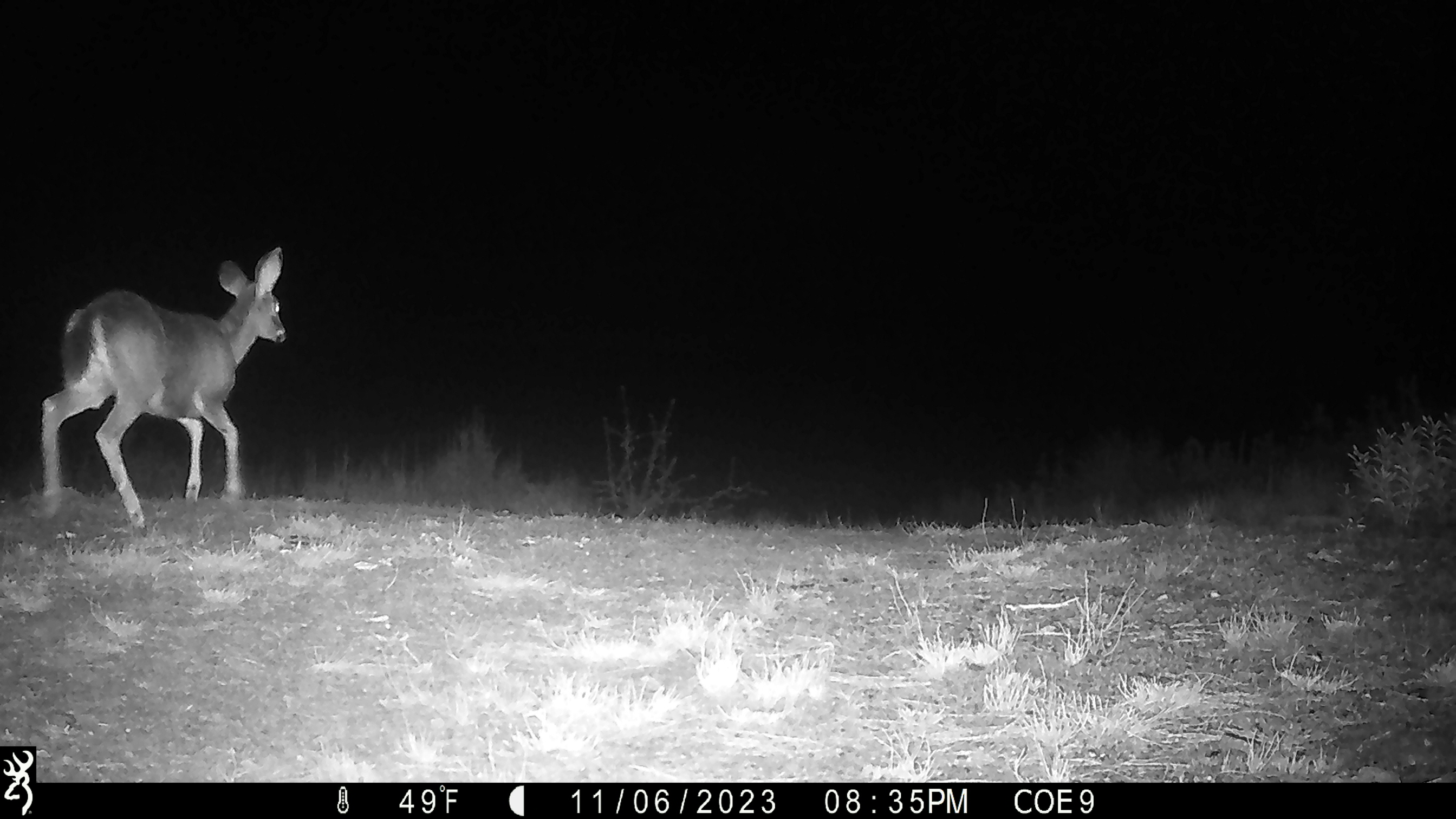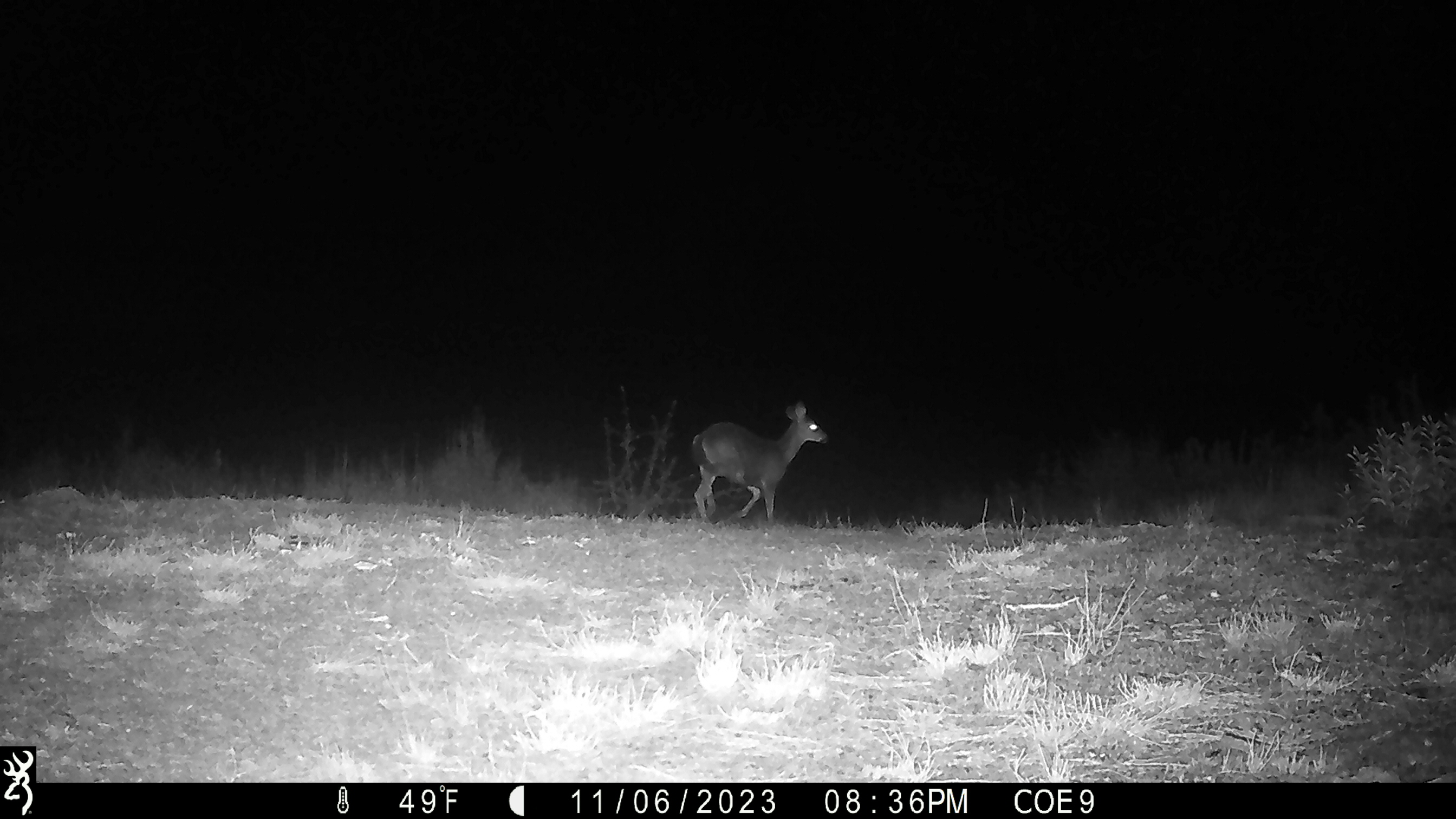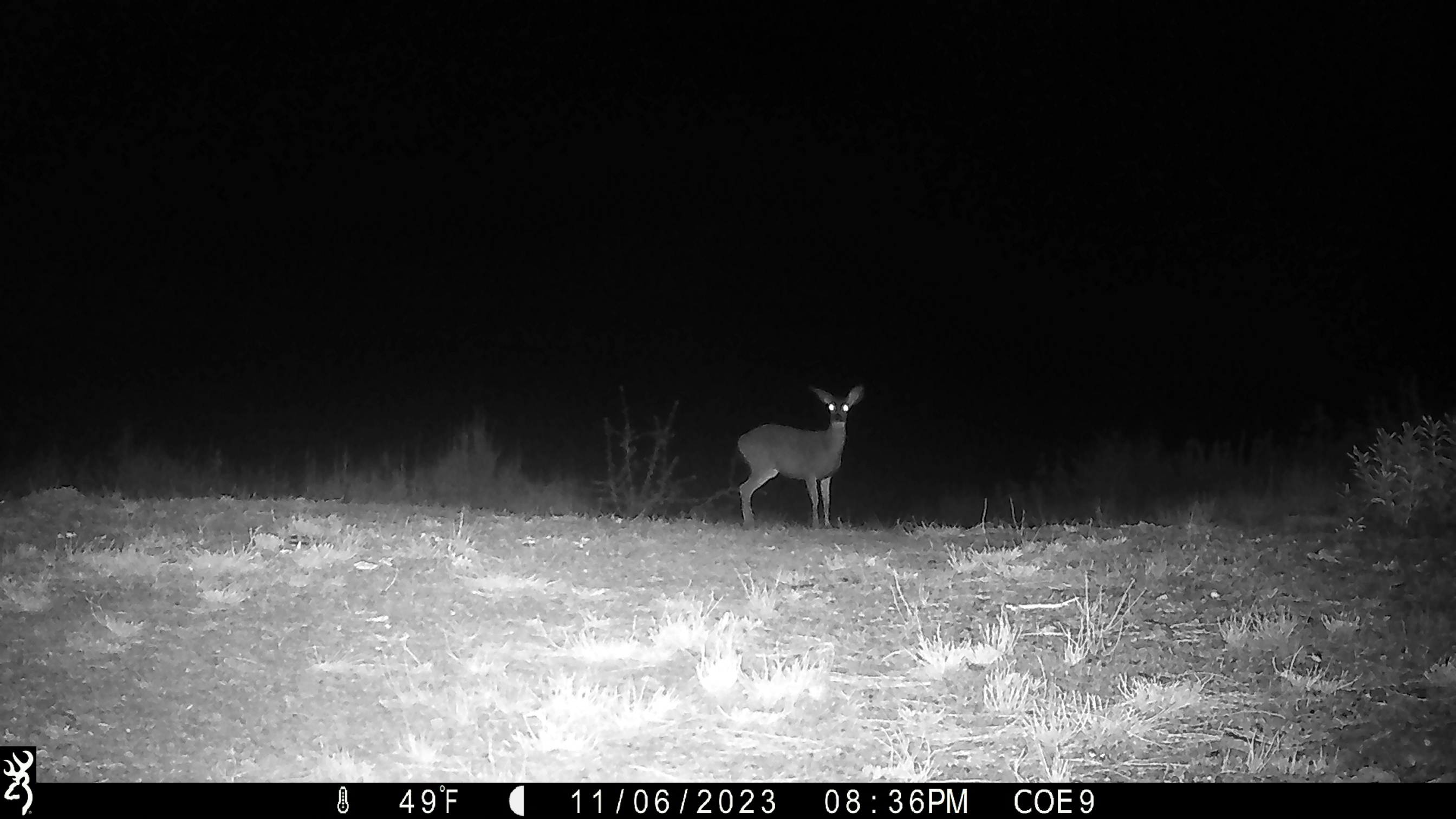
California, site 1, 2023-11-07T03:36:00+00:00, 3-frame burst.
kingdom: Animalia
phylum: Chordata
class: Mammalia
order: Artiodactyla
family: Cervidae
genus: Odocoileus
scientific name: Odocoileus hemionus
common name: mule deer